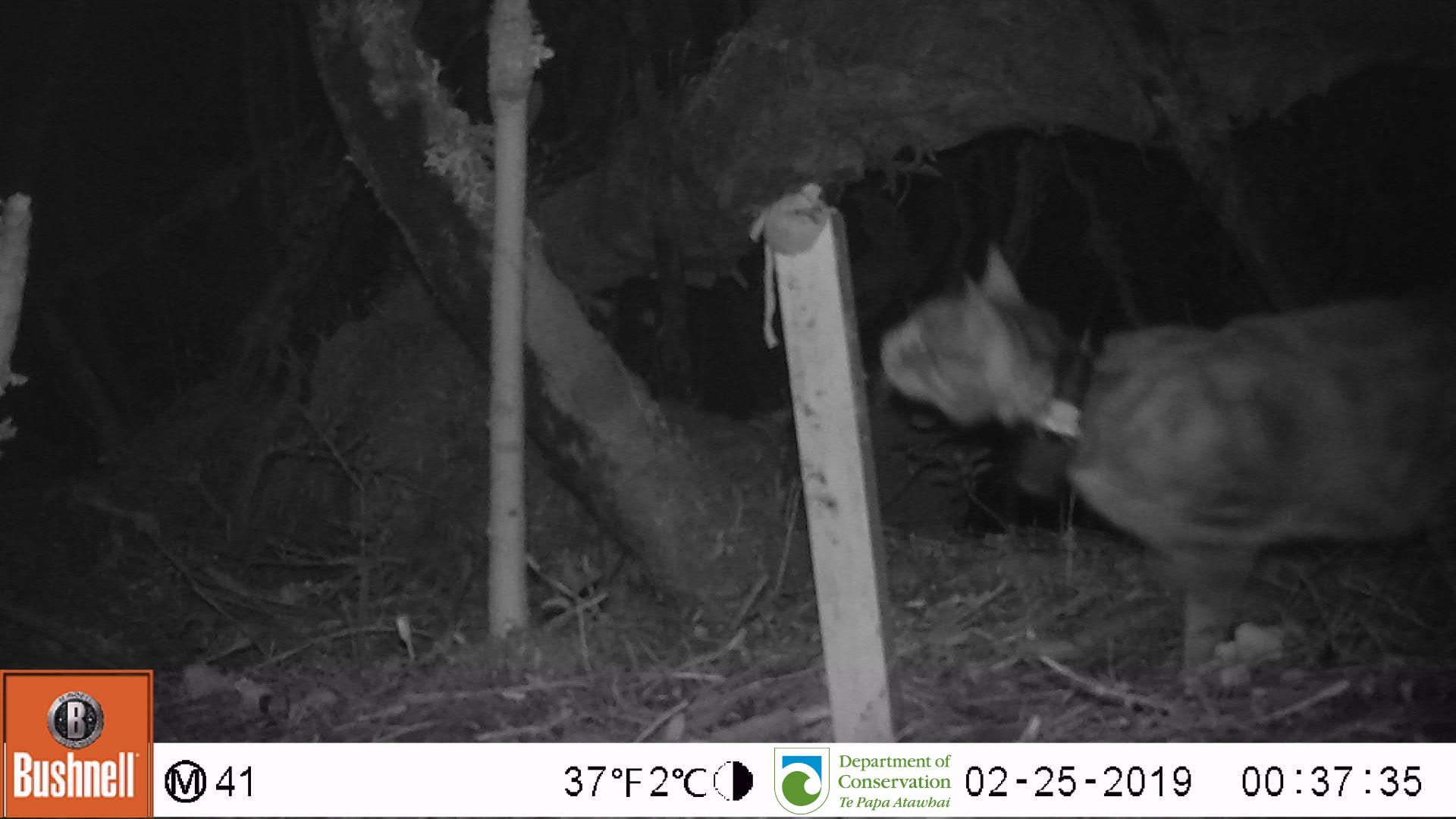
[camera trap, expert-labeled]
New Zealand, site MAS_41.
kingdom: Animalia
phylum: Chordata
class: Mammalia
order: Carnivora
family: Felidae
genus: Felis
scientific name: Felis catus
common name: domestic cat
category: cat